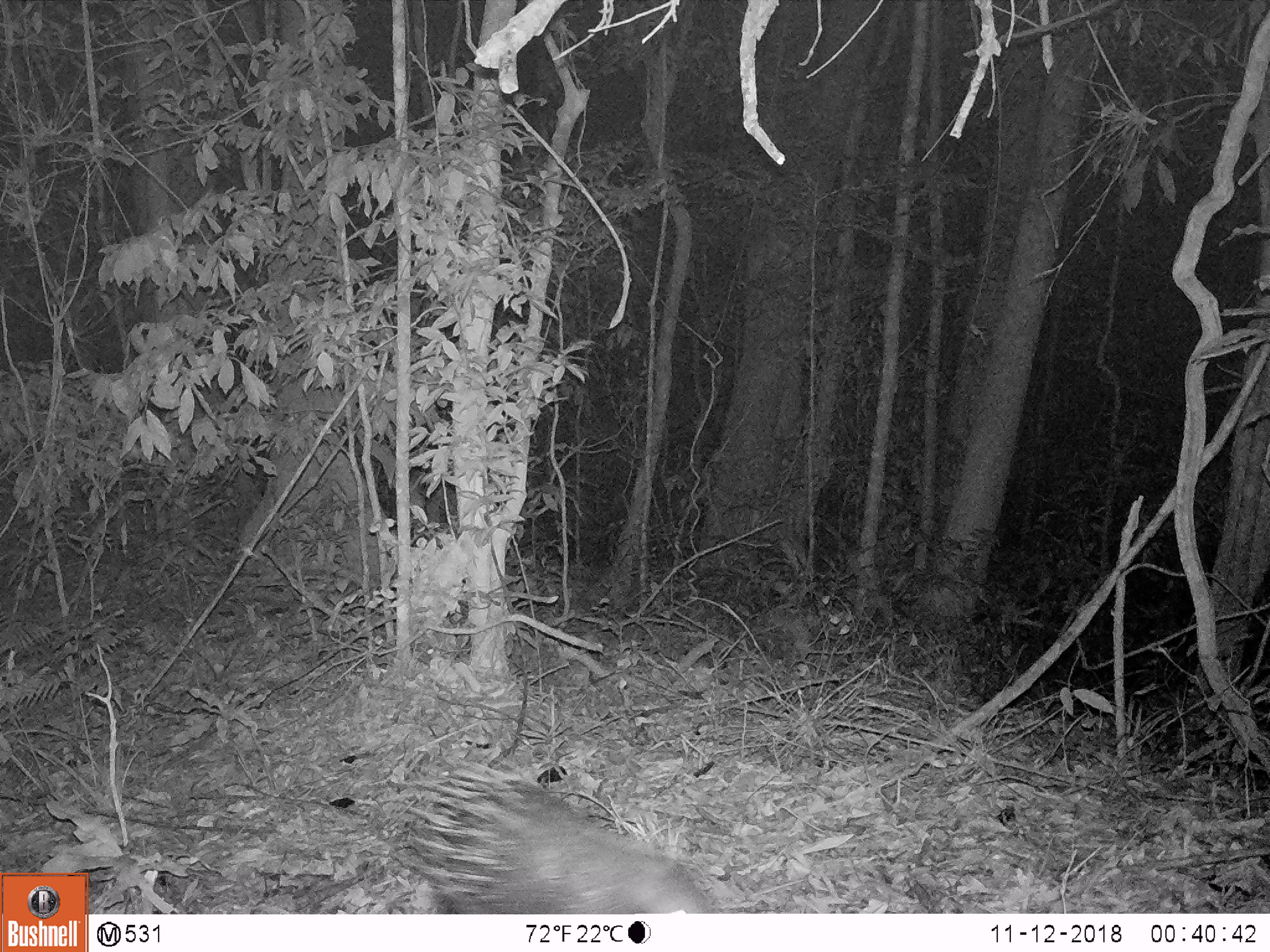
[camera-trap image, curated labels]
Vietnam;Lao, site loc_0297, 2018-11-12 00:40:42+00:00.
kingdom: Animalia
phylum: Chordata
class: Mammalia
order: Rodentia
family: Hystricidae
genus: Hystrix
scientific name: Hystrix brachyura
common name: malayan porcupine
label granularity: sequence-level